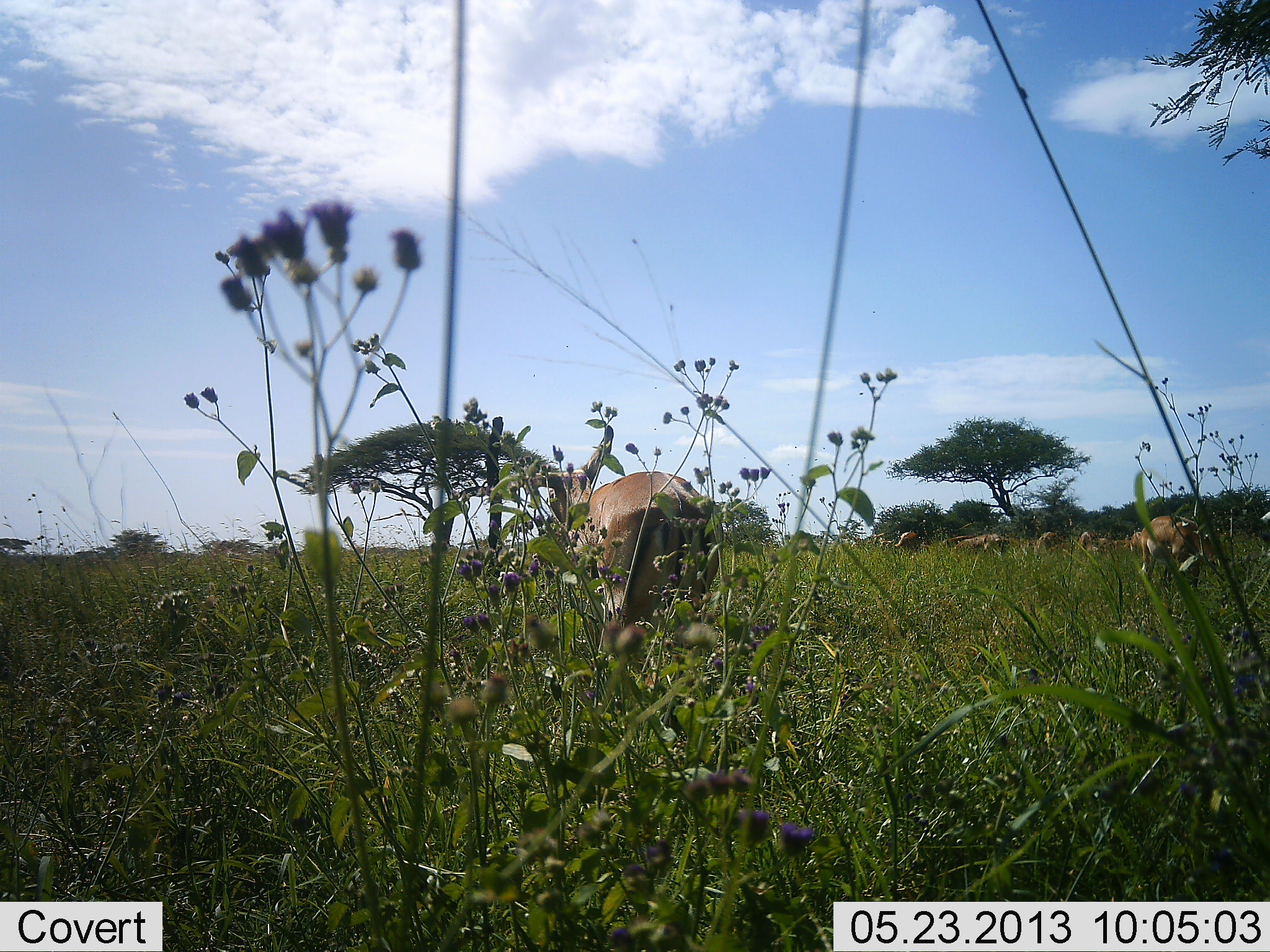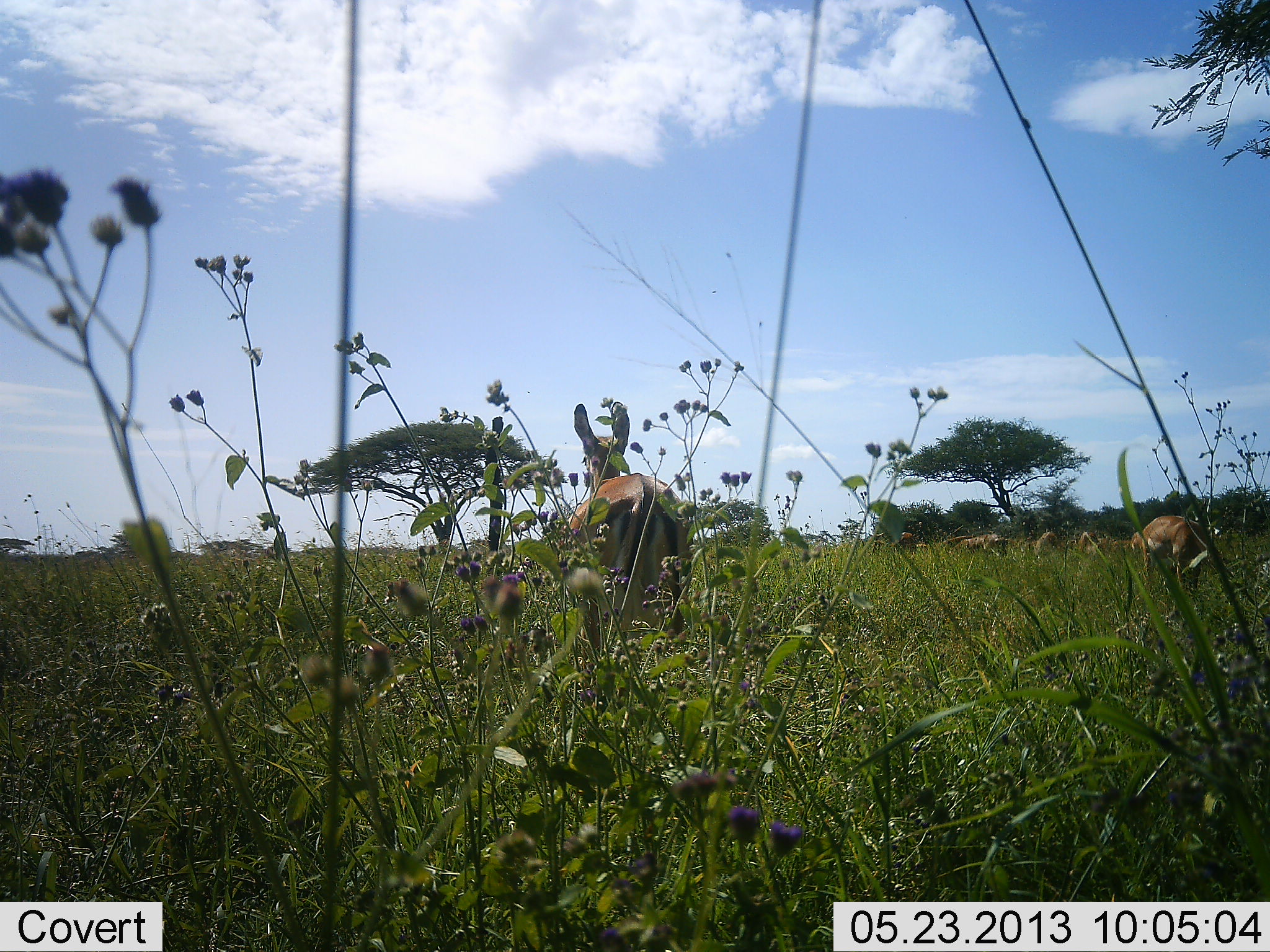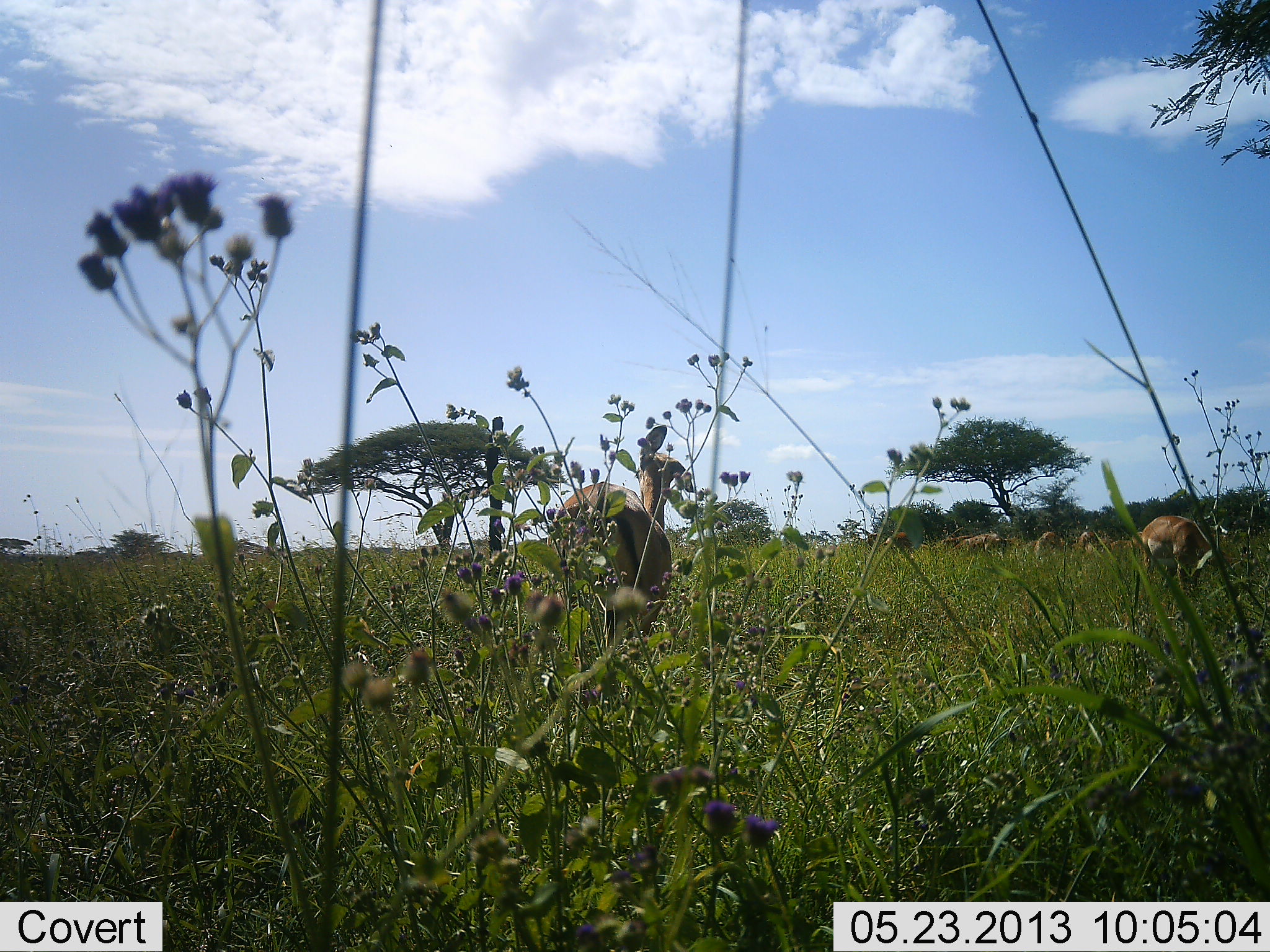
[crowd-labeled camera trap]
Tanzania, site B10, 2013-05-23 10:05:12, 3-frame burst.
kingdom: Animalia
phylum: Chordata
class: Mammalia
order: Artiodactyla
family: Bovidae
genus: Eudorcas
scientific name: Eudorcas thomsonii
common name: thomson's gazelle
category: gazellethomsons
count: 5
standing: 75%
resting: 0%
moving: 25%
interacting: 0%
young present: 0%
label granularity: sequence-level